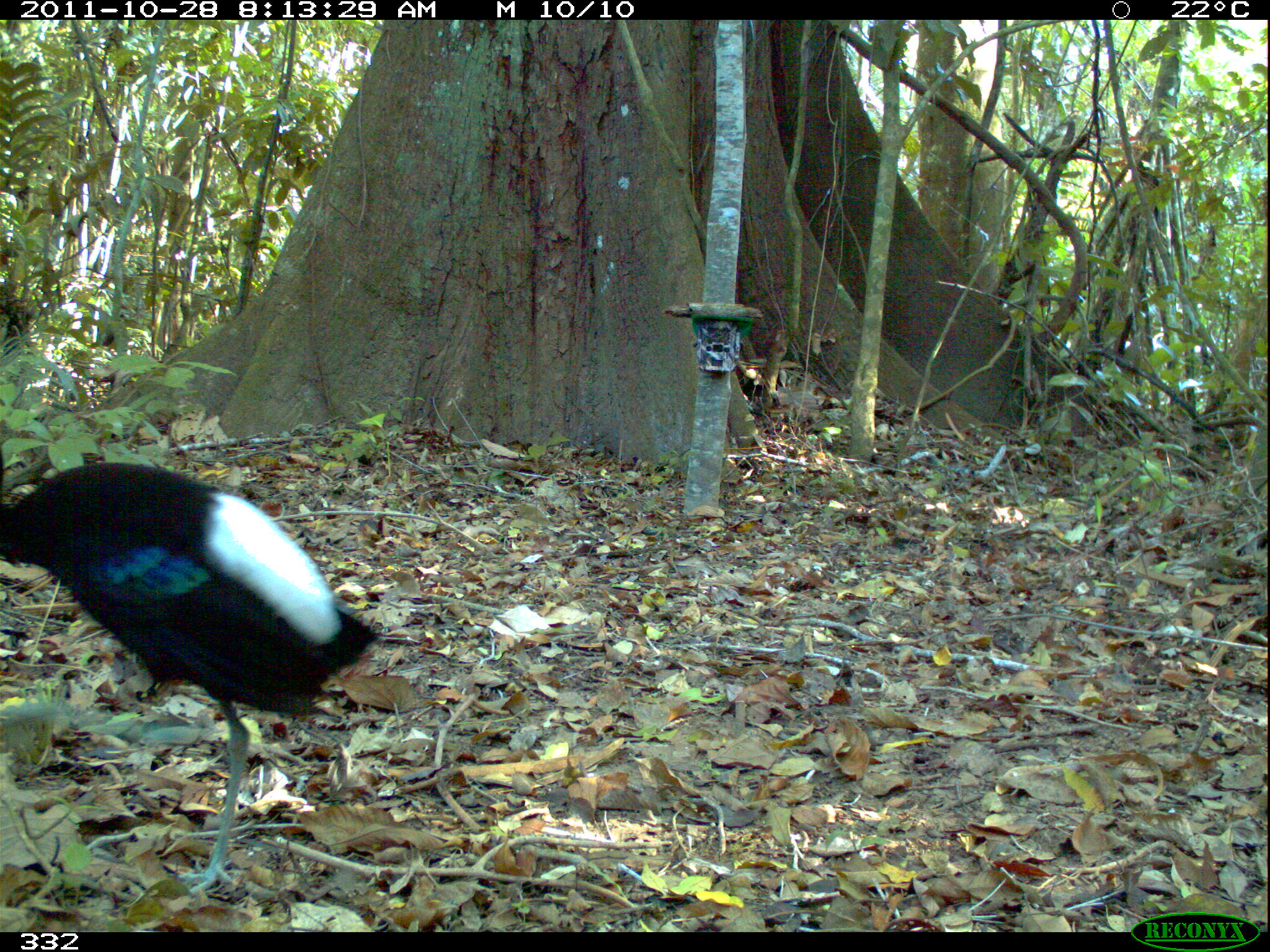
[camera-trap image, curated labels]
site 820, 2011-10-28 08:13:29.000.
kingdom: Animalia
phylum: Chordata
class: Aves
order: Gruiformes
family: Psophiidae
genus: Psophia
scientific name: Psophia leucoptera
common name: pale-winged trumpeter